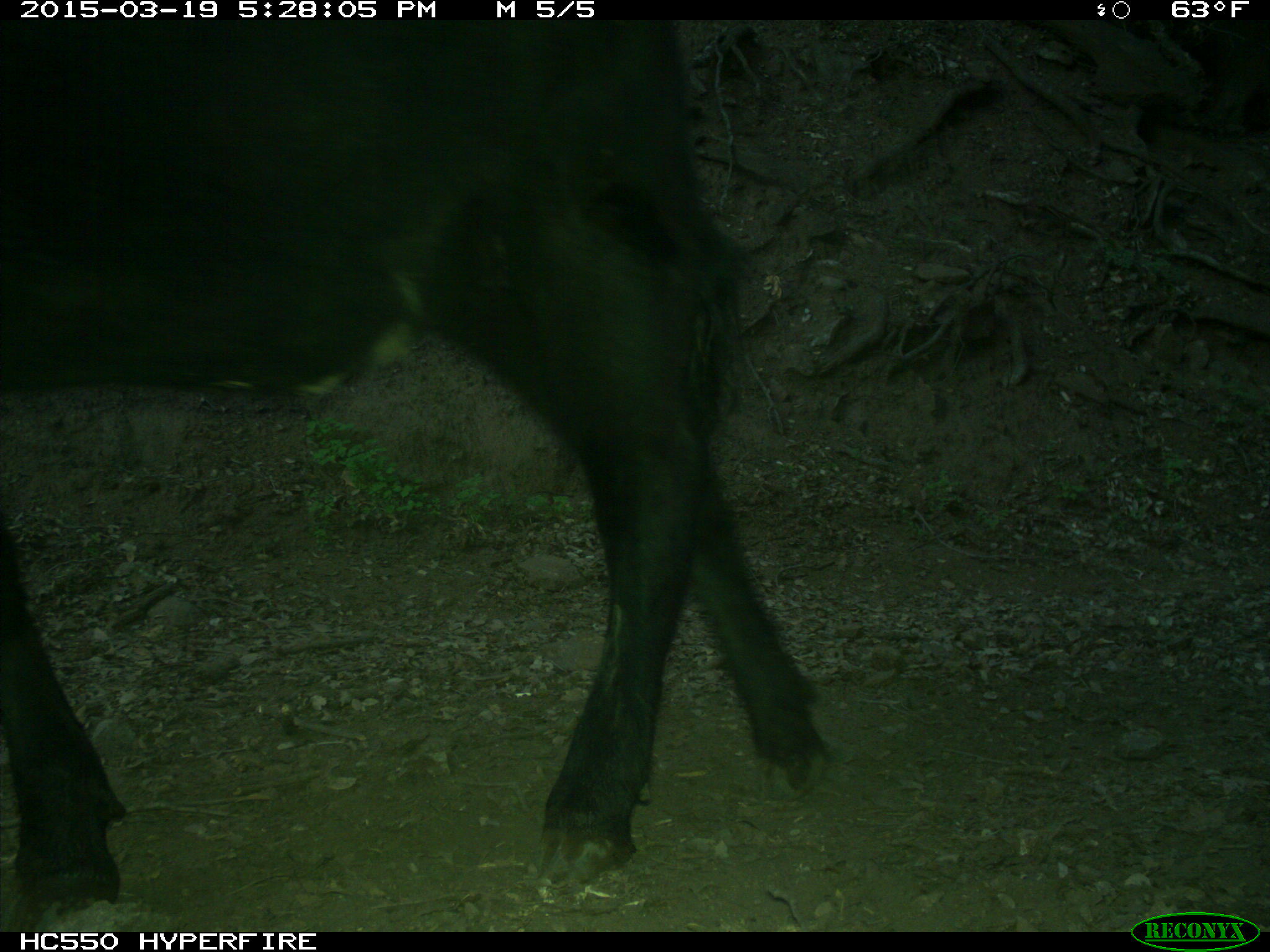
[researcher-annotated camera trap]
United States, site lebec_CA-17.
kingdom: Animalia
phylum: Chordata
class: Mammalia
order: Artiodactyla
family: Bovidae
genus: Bos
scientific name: Bos taurus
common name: domestic cow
Bos taurus (domestic cow).